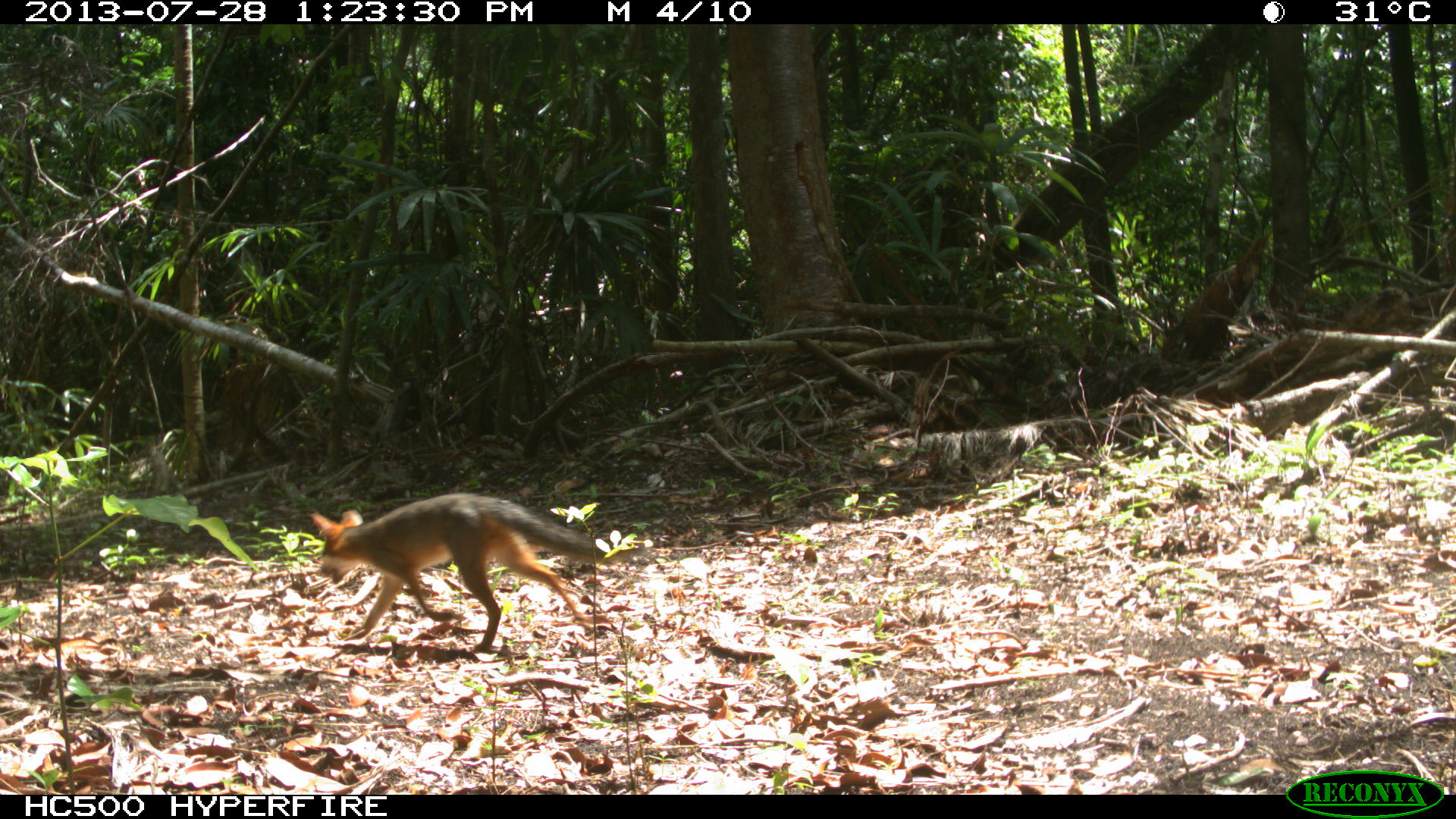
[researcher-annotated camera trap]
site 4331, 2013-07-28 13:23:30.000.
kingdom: Animalia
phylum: Chordata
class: Mammalia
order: Carnivora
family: Canidae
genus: Urocyon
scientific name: Urocyon cinereoargenteus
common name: gray fox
Urocyon cinereoargenteus (gray fox), count 1.